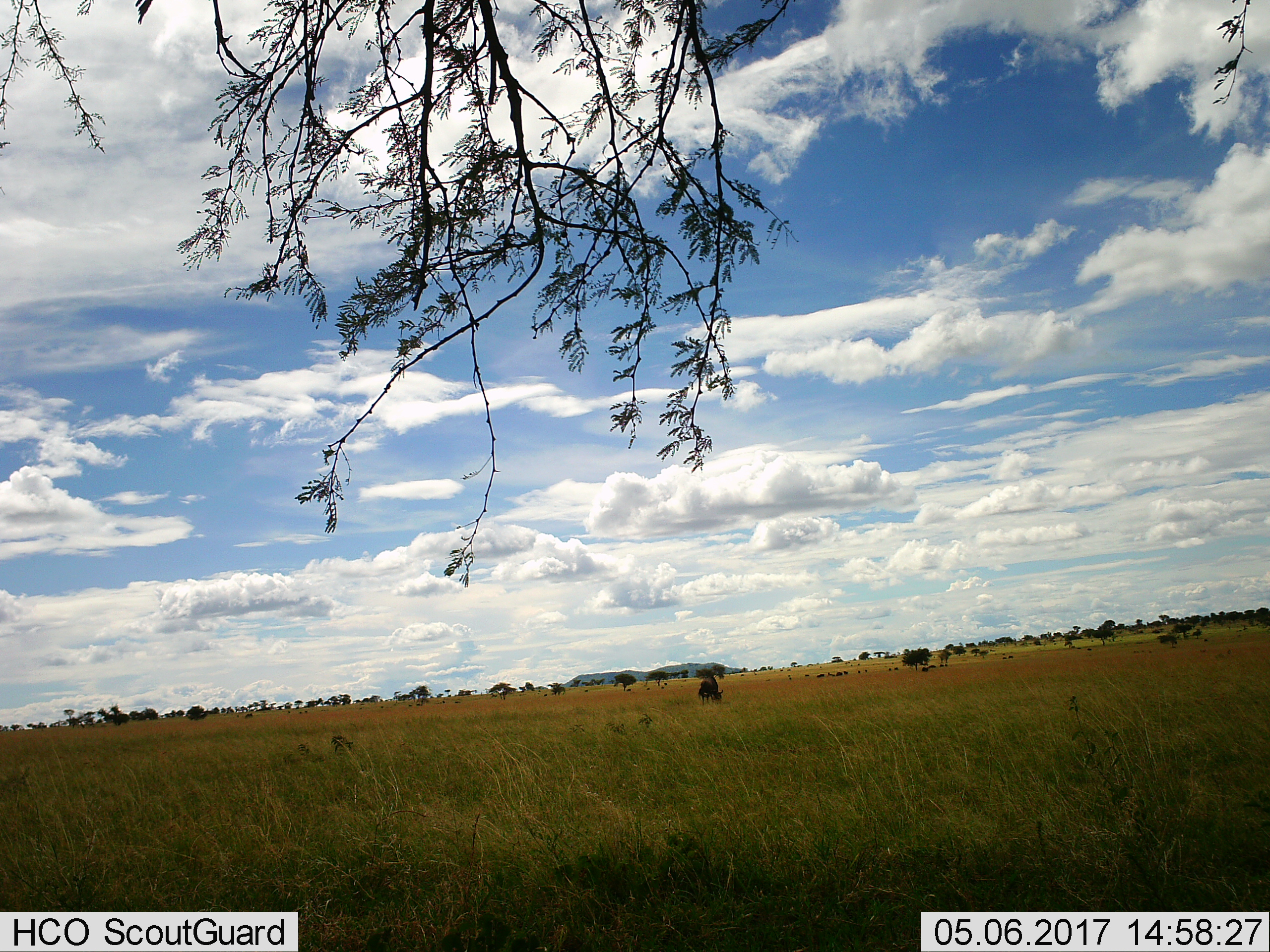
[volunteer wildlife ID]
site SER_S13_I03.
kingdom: Animalia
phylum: Chordata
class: Mammalia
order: Artiodactyla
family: Bovidae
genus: Connochaetes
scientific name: Connochaetes taurinus taurinus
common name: blue wildebeest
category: wildebeestblue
Wildebeestblue (blue wildebeest) (Connochaetes taurinus taurinus), count 11-50. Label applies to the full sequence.